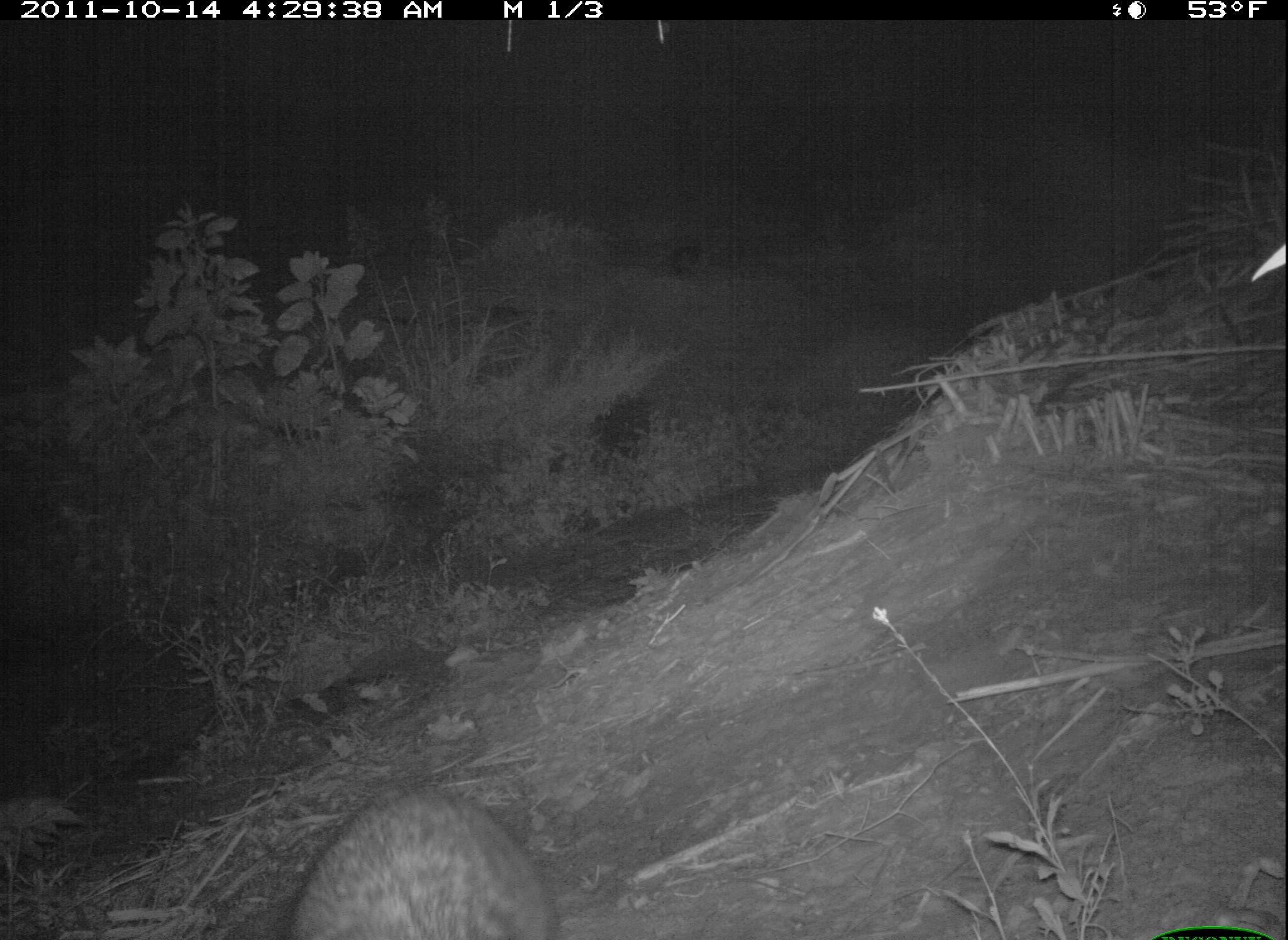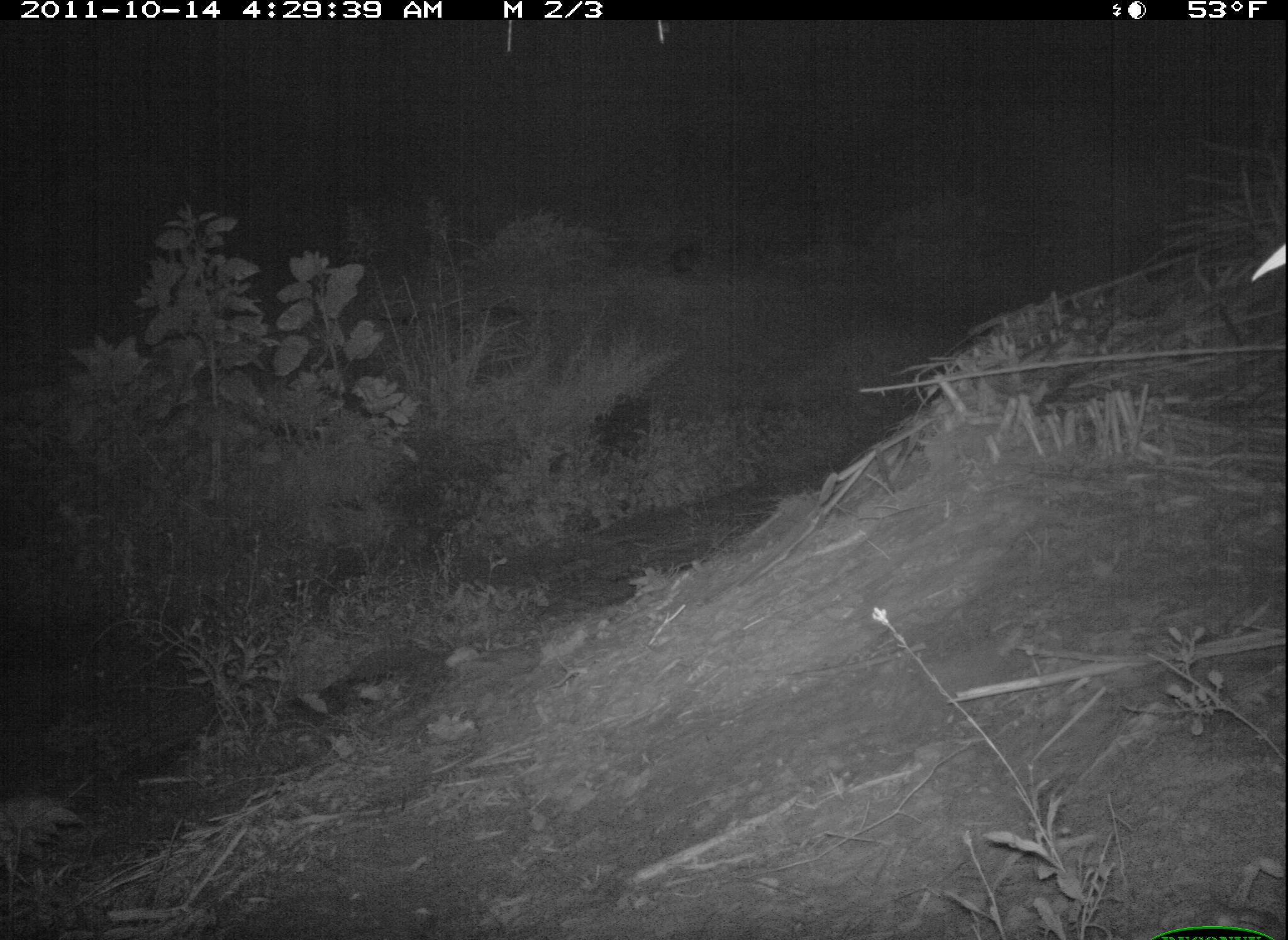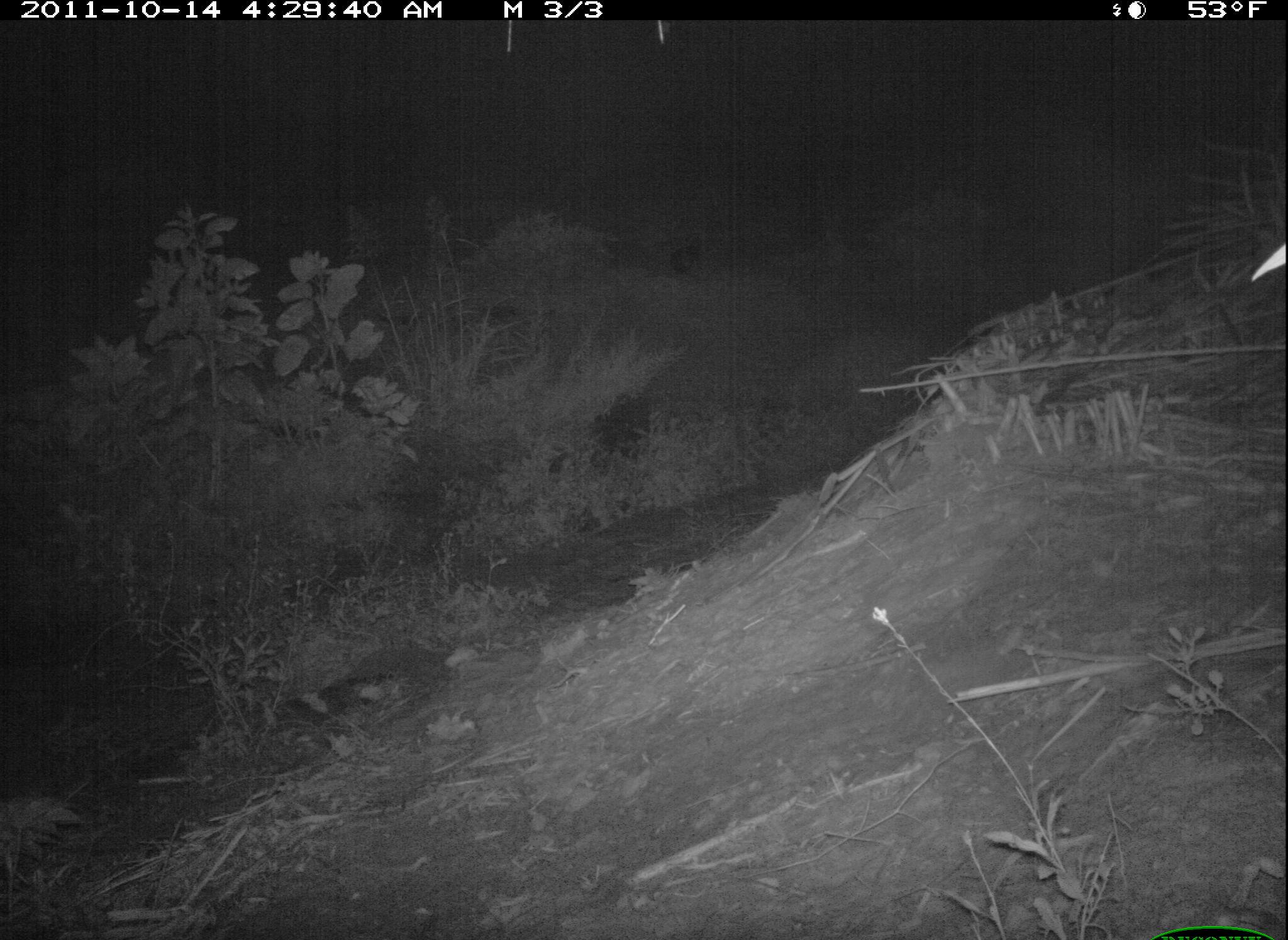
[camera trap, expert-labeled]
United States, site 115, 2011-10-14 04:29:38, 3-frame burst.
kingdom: Animalia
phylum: Chordata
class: Mammalia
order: Carnivora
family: Procyonidae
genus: Procyon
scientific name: Procyon lotor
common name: raccoon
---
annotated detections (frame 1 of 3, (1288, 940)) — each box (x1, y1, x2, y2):
raccoon: (285, 773, 565, 937)